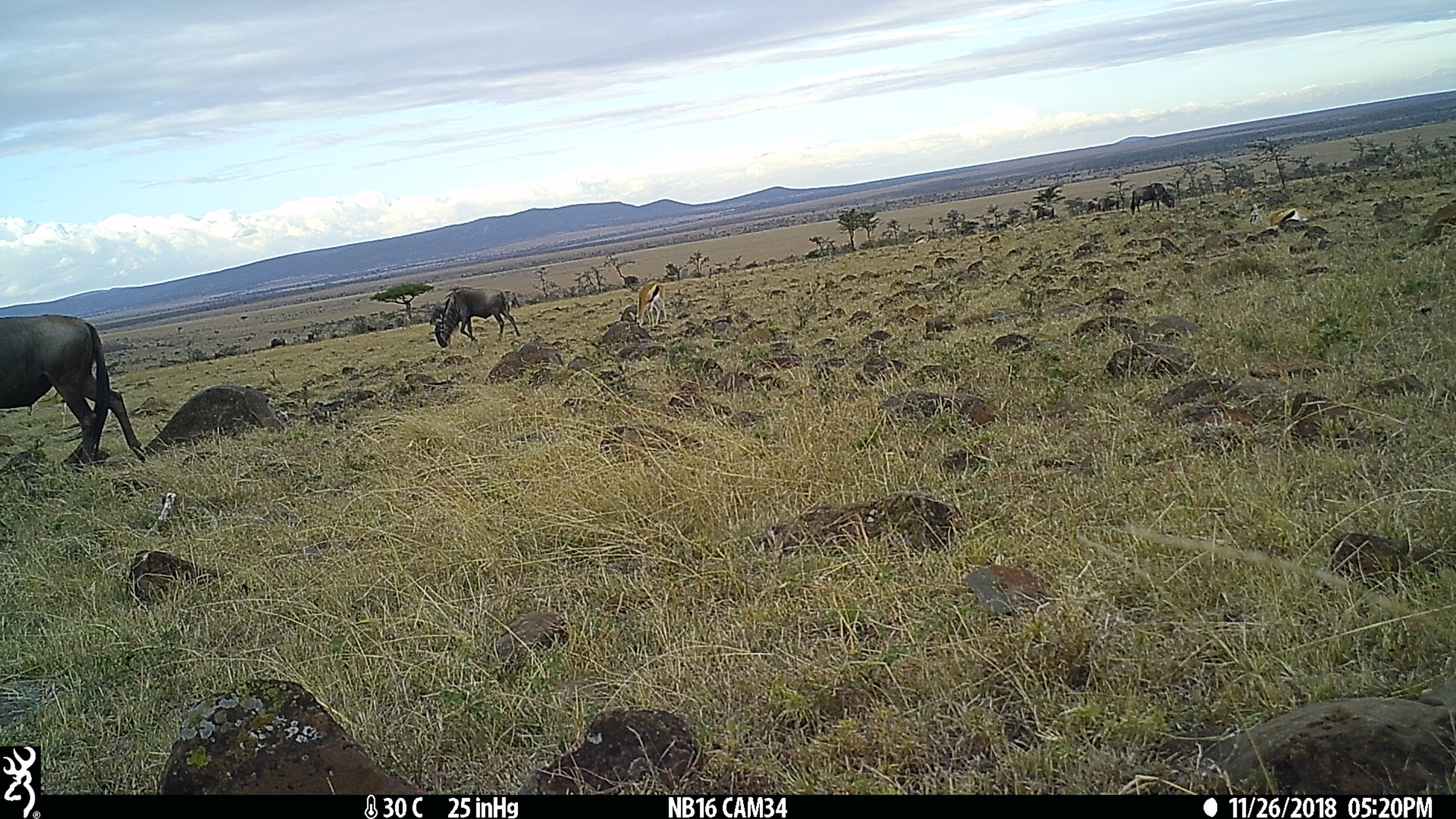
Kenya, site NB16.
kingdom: Animalia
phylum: Chordata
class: Mammalia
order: Artiodactyla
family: Bovidae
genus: Connochaetes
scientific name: Connochaetes taurinus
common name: blue wildebeest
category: wildebeest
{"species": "wildebeest (blue wildebeest) (Connochaetes taurinus)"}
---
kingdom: Animalia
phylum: Chordata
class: Mammalia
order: Artiodactyla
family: Bovidae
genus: Eudorcas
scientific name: Eudorcas thomsonii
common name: thomon's gazelle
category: gazelle thomsons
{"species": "gazelle thomsons (thomon's gazelle) (Eudorcas thomsonii)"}